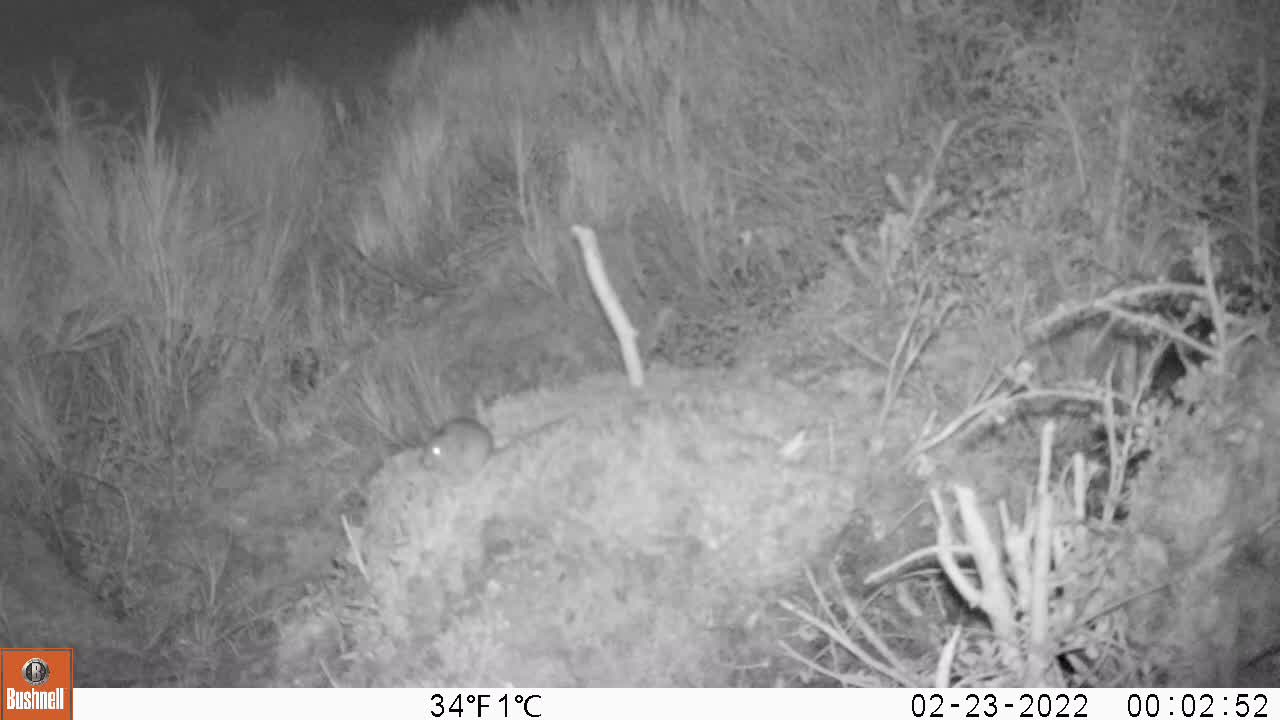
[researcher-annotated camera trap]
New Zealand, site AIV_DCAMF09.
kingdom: Animalia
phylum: Chordata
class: Mammalia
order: Rodentia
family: Muridae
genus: Mus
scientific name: Mus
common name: mouse